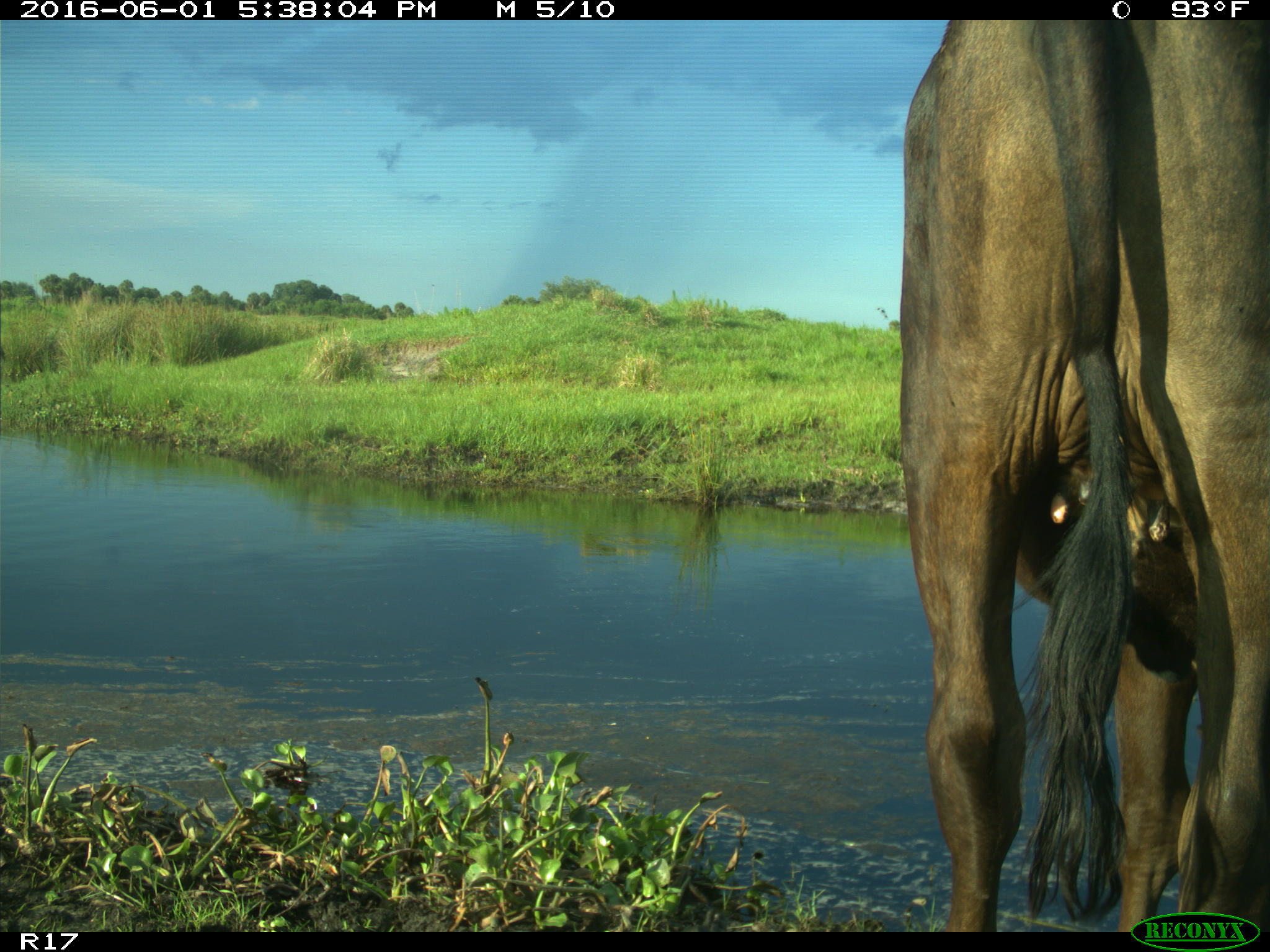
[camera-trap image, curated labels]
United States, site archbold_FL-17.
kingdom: Animalia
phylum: Chordata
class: Mammalia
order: Artiodactyla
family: Bovidae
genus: Bos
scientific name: Bos taurus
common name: domestic cow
Bos taurus (domestic cow).